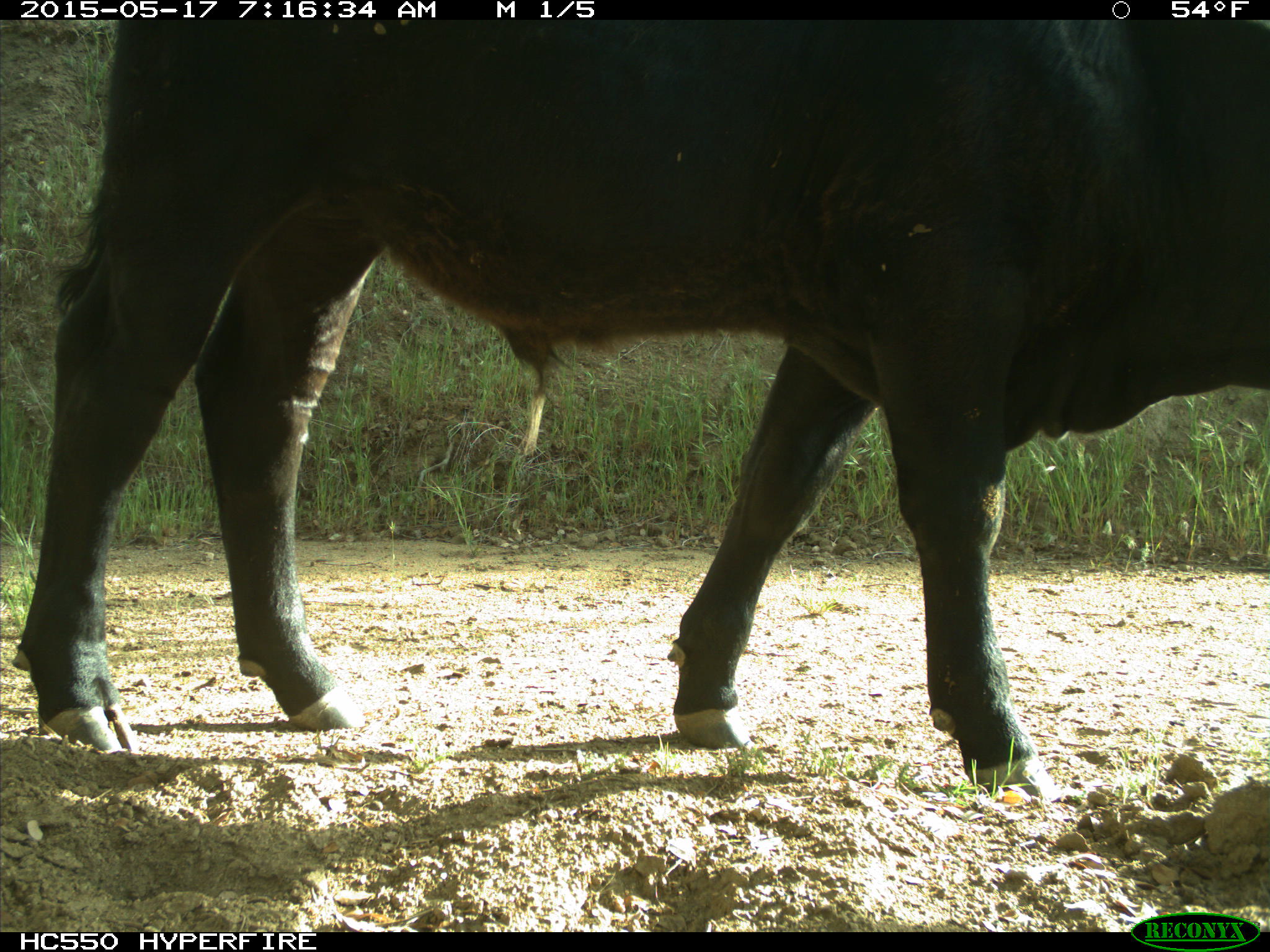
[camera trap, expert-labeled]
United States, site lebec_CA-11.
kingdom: Animalia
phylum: Chordata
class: Mammalia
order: Artiodactyla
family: Bovidae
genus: Bos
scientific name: Bos taurus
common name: domestic cow